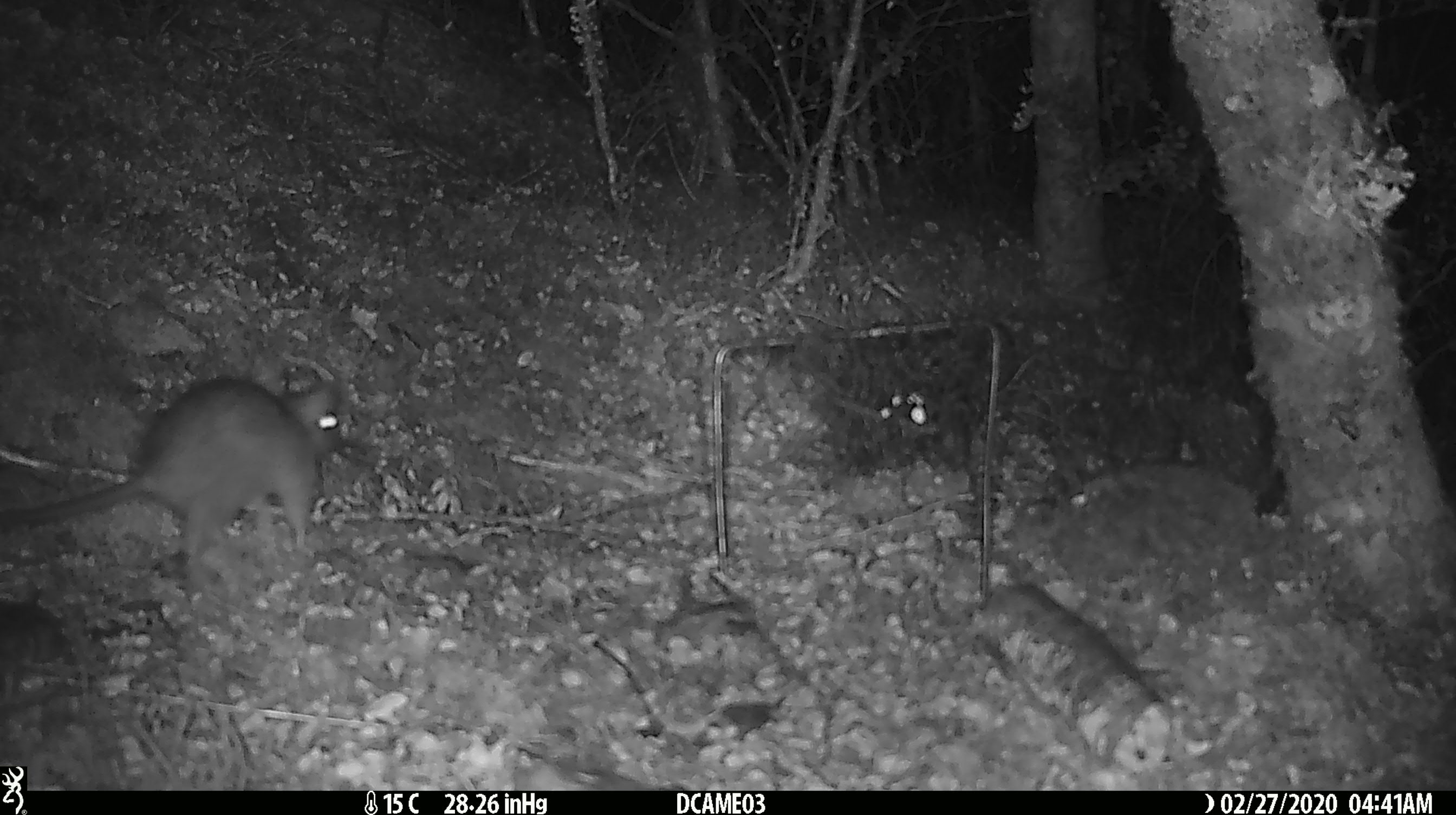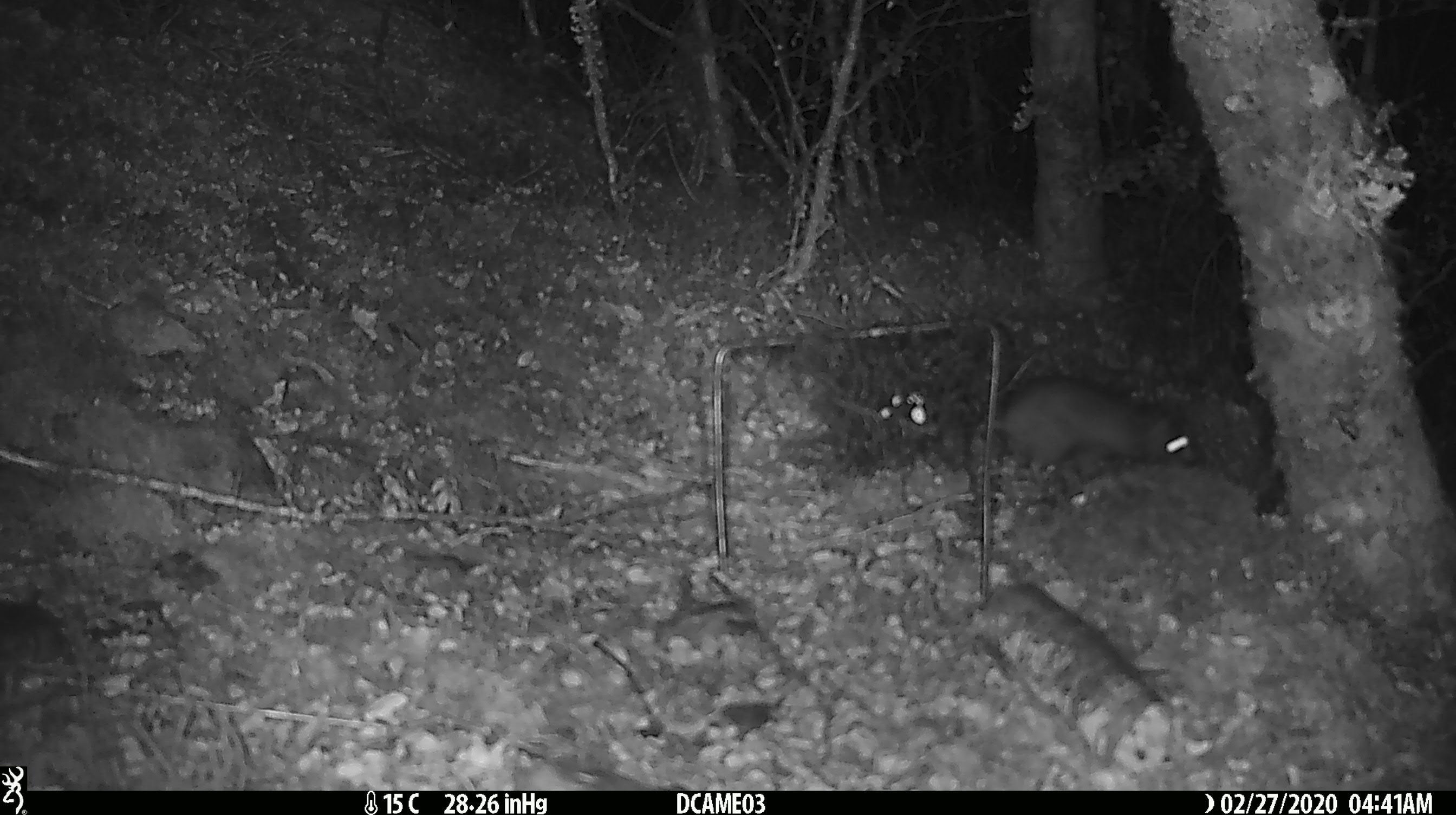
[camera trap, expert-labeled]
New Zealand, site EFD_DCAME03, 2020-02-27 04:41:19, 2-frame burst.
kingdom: Animalia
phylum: Chordata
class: Mammalia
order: Rodentia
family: Muridae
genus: Rattus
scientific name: Rattus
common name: rat